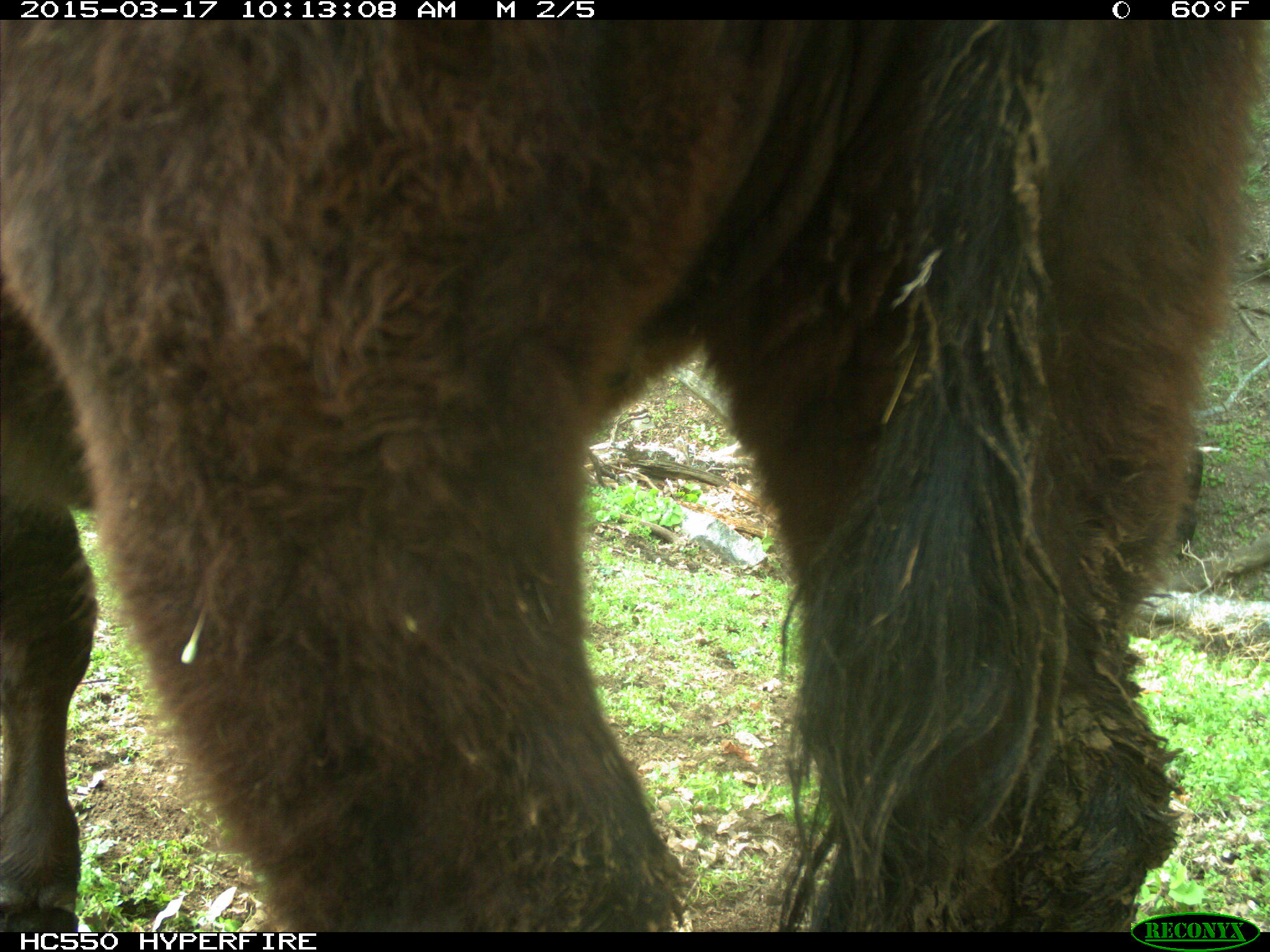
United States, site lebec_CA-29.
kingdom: Animalia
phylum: Chordata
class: Mammalia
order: Artiodactyla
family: Bovidae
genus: Bos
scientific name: Bos taurus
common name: domestic cow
Bos taurus (domestic cow).